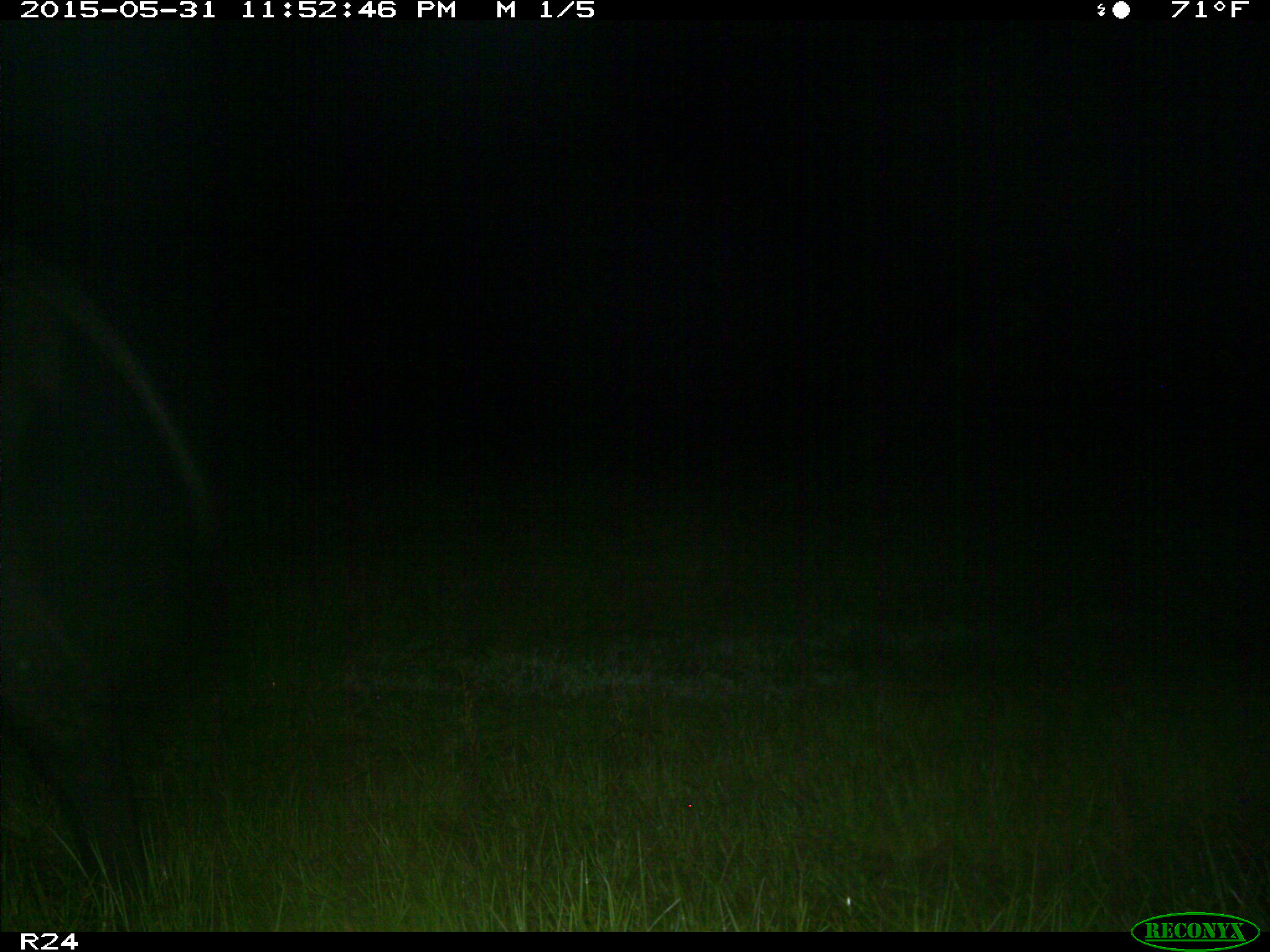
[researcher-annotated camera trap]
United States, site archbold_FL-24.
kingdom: Animalia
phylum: Chordata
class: Mammalia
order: Artiodactyla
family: Bovidae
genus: Bos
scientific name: Bos taurus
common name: domestic cow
Bos taurus (domestic cow).